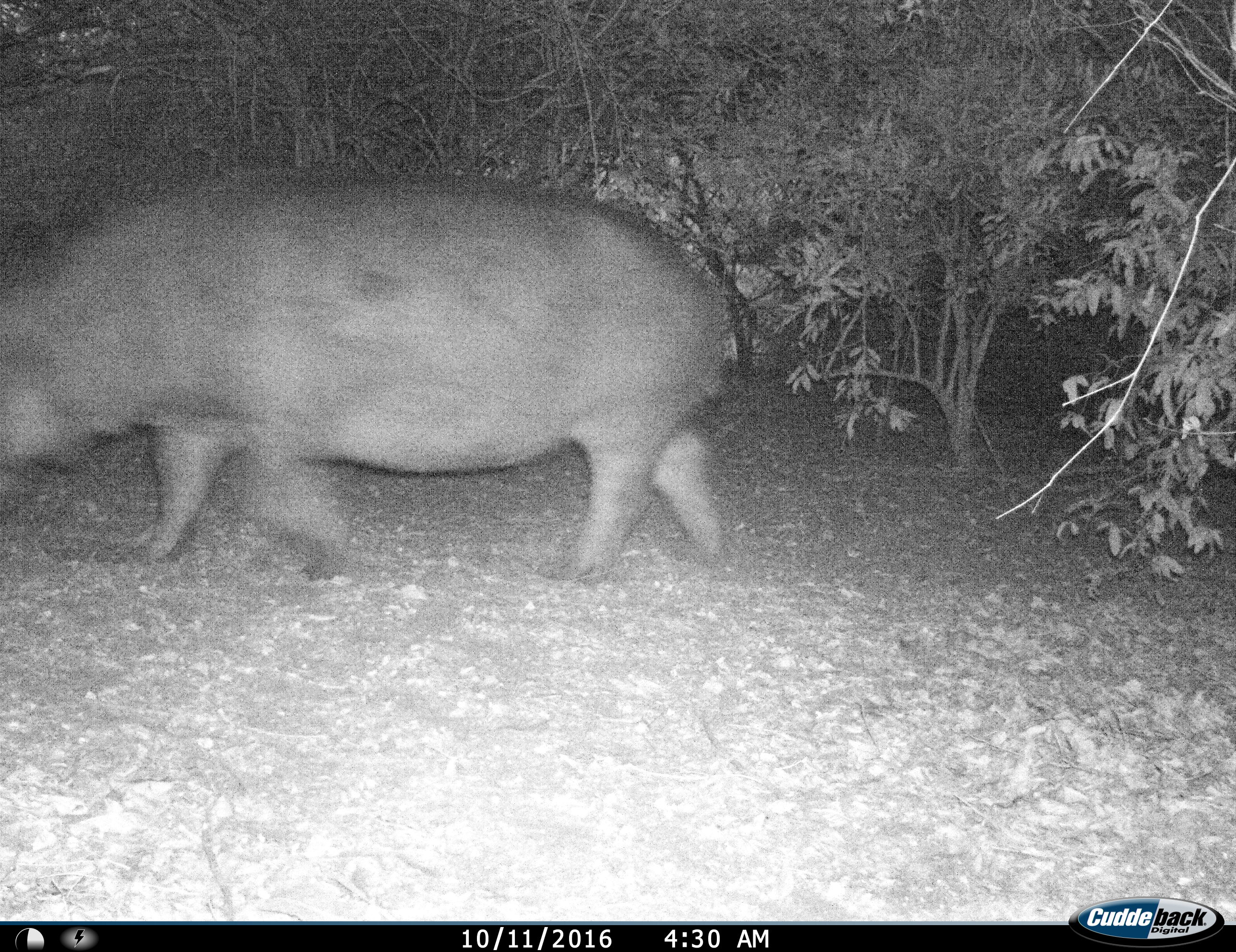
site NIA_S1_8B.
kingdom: Animalia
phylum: Chordata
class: Mammalia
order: Artiodactyla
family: Hippopotamidae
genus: Hippopotamus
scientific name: Hippopotamus amphibius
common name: hippopotamus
Hippopotamus (Hippopotamus amphibius), count 1. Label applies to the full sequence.